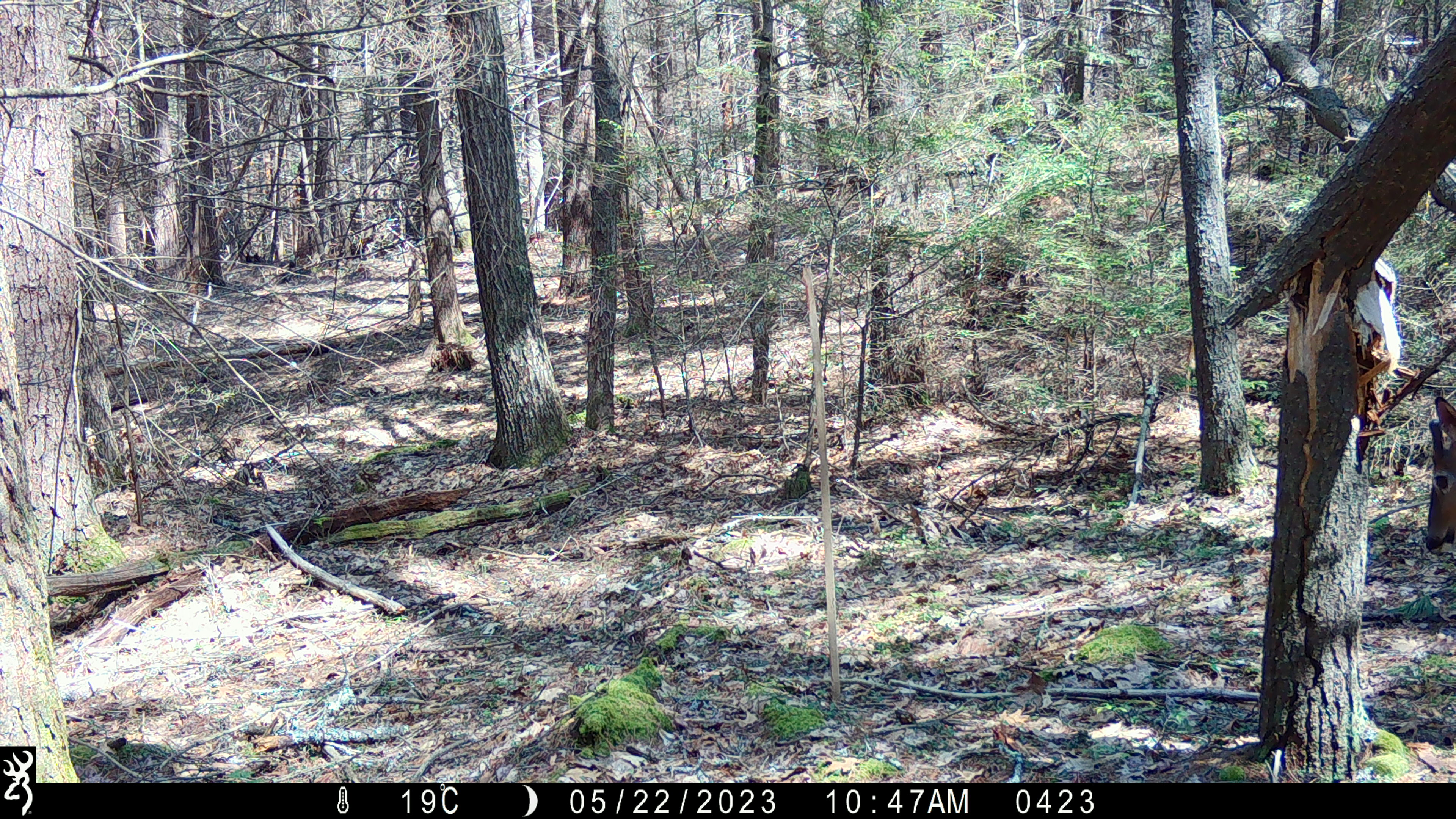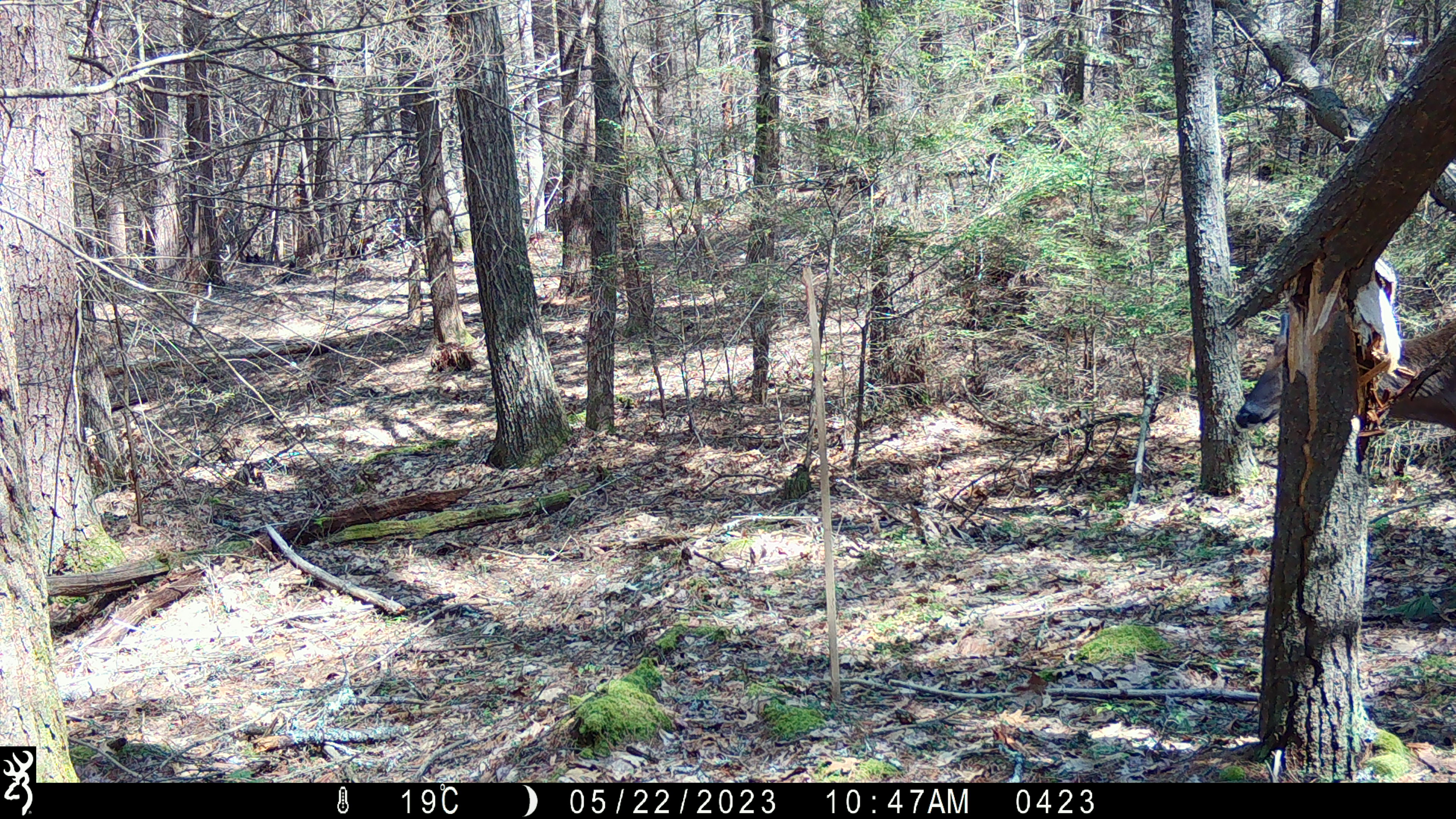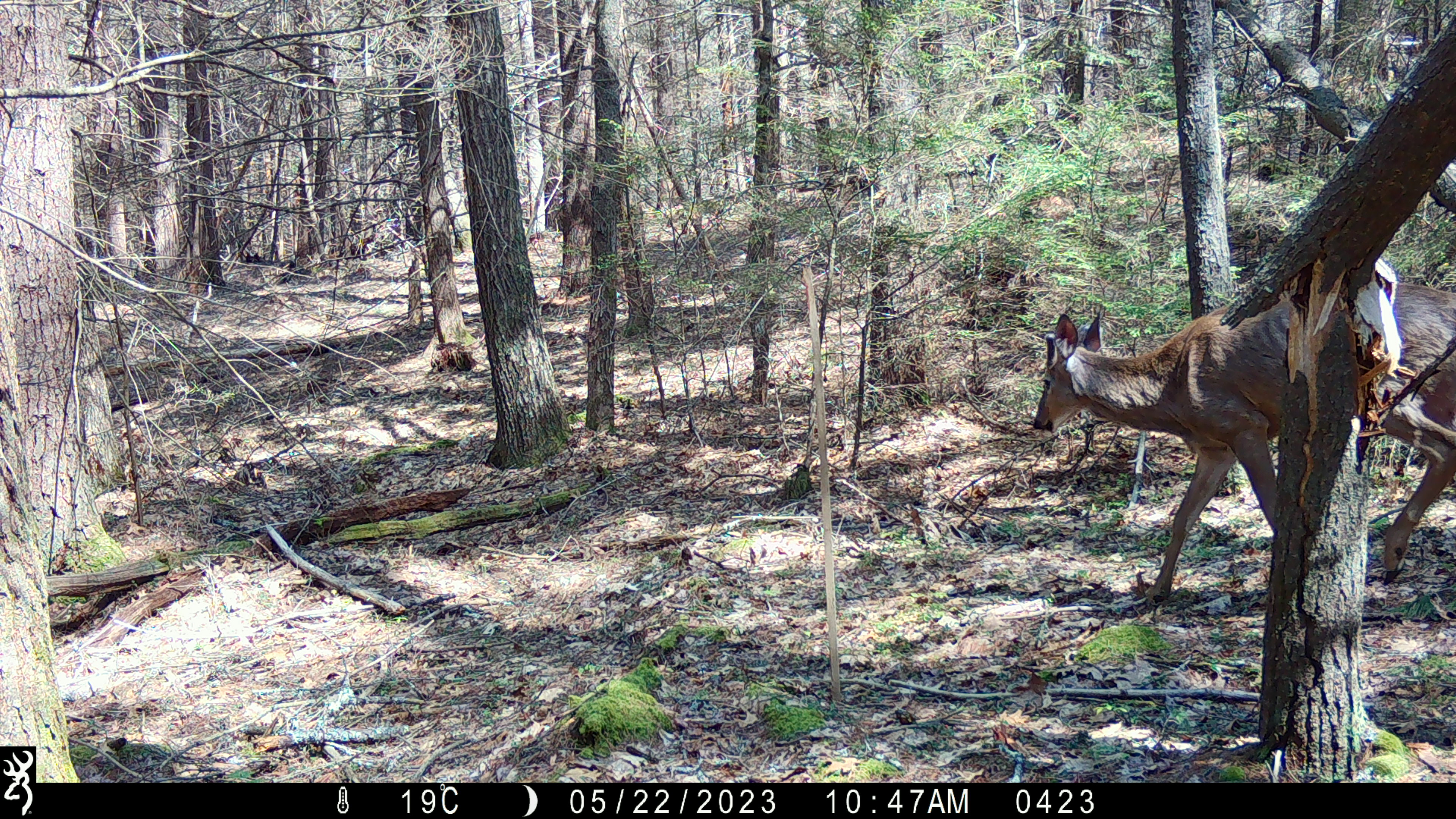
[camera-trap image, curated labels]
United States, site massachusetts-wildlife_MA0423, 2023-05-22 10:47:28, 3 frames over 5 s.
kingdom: Animalia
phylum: Chordata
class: Mammalia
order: Artiodactyla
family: Cervidae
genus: Odocoileus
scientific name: Odocoileus virginianus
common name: white-tailed deer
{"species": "white-tailed deer (Odocoileus virginianus)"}